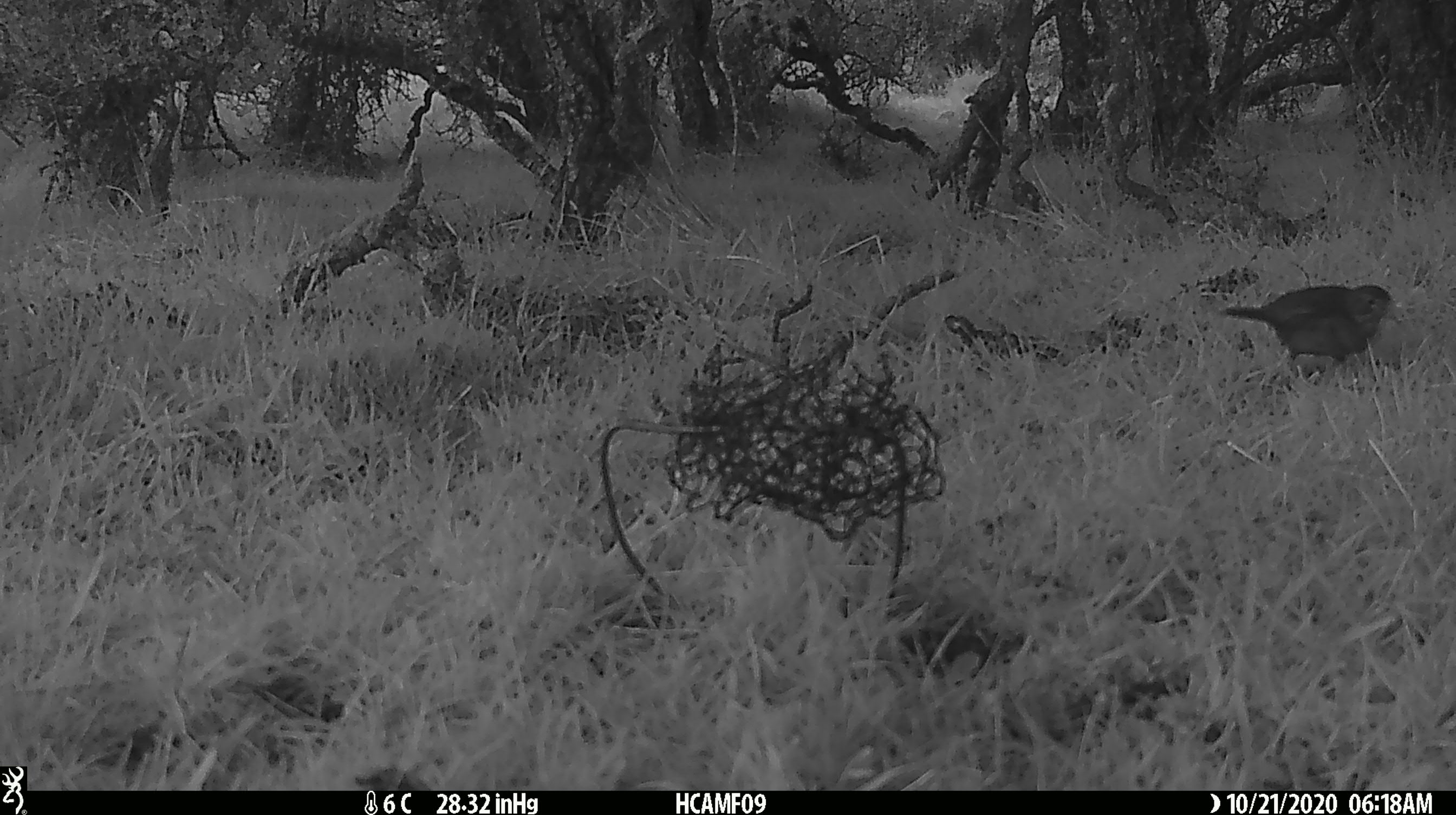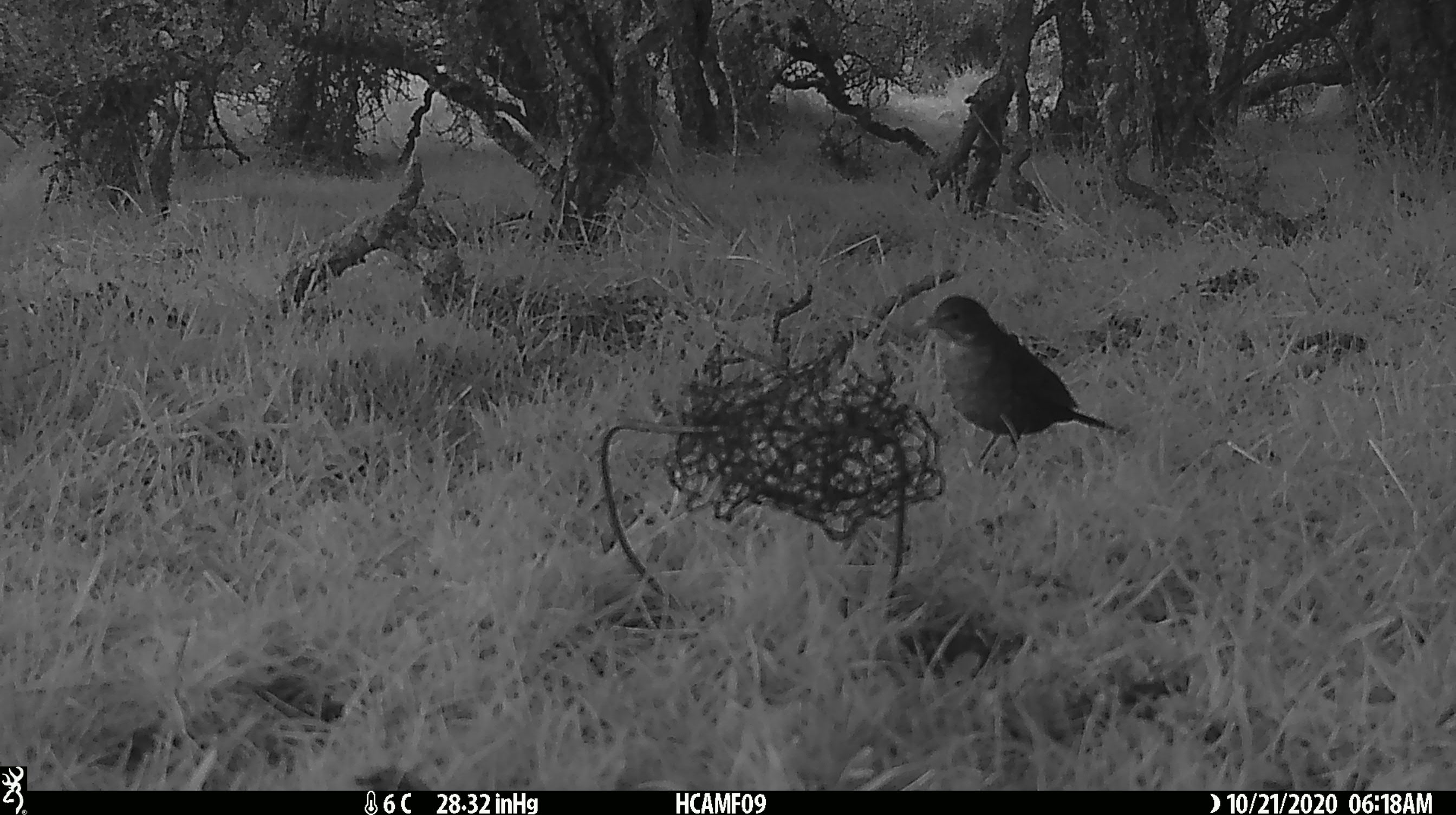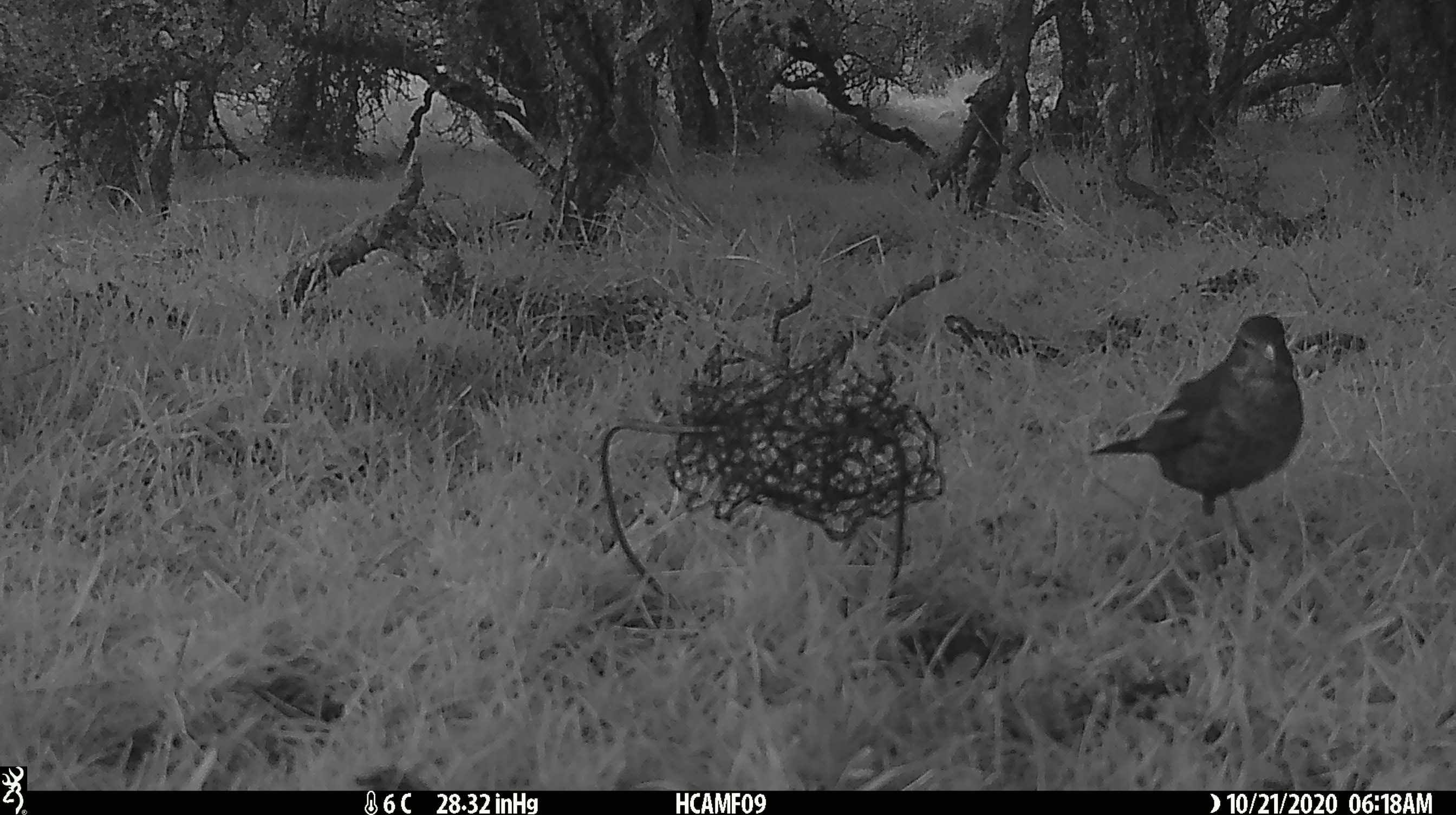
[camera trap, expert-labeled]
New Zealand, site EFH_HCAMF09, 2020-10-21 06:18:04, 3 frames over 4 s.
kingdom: Animalia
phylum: Chordata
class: Aves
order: Passeriformes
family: Turdidae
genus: Turdus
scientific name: Turdus merula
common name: eurasian blackbird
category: blackbird